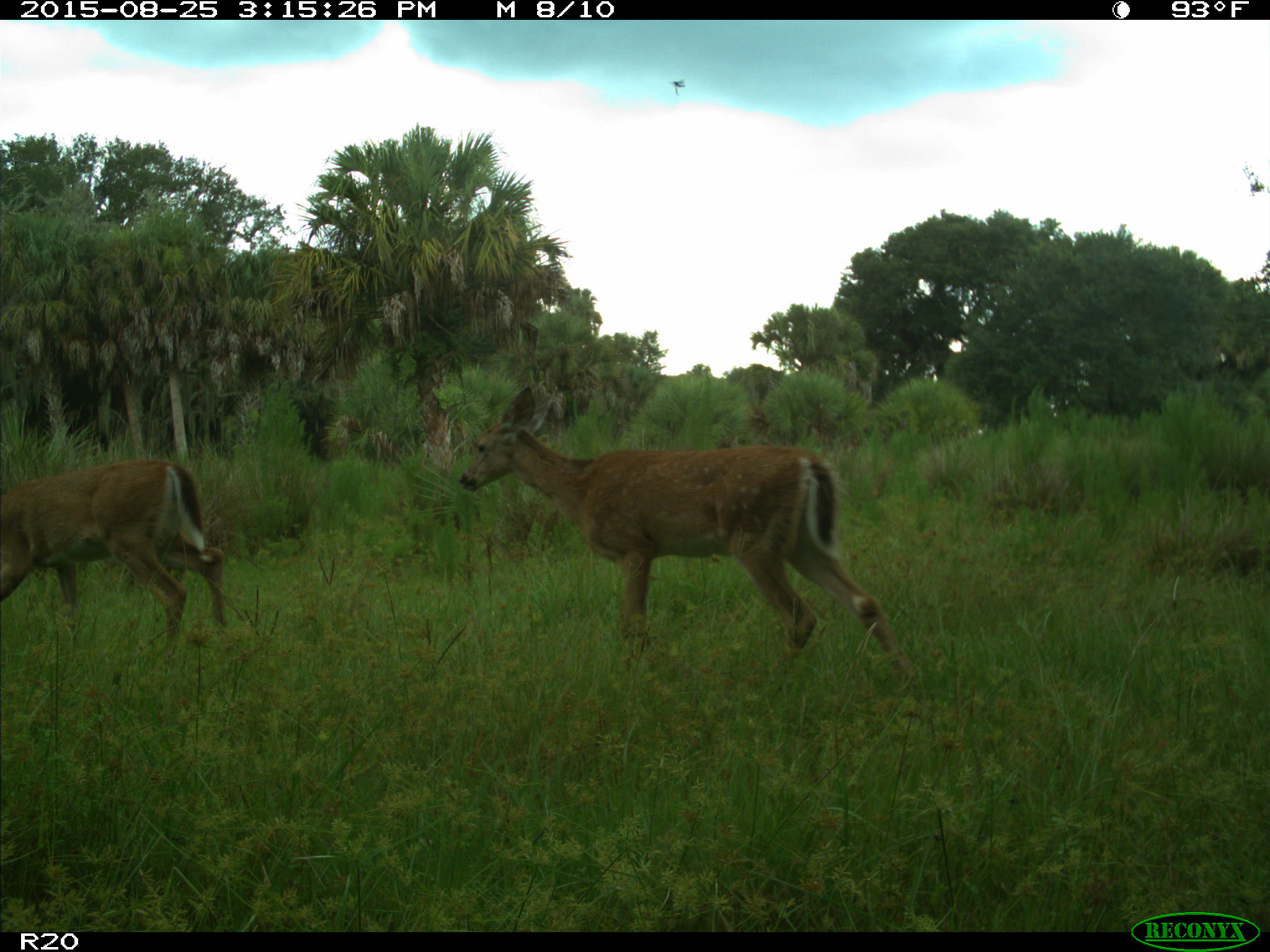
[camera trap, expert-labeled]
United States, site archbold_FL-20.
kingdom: Animalia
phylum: Chordata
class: Mammalia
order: Artiodactyla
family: Cervidae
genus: Odocoileus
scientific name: Odocoileus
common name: deer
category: unidentified deer